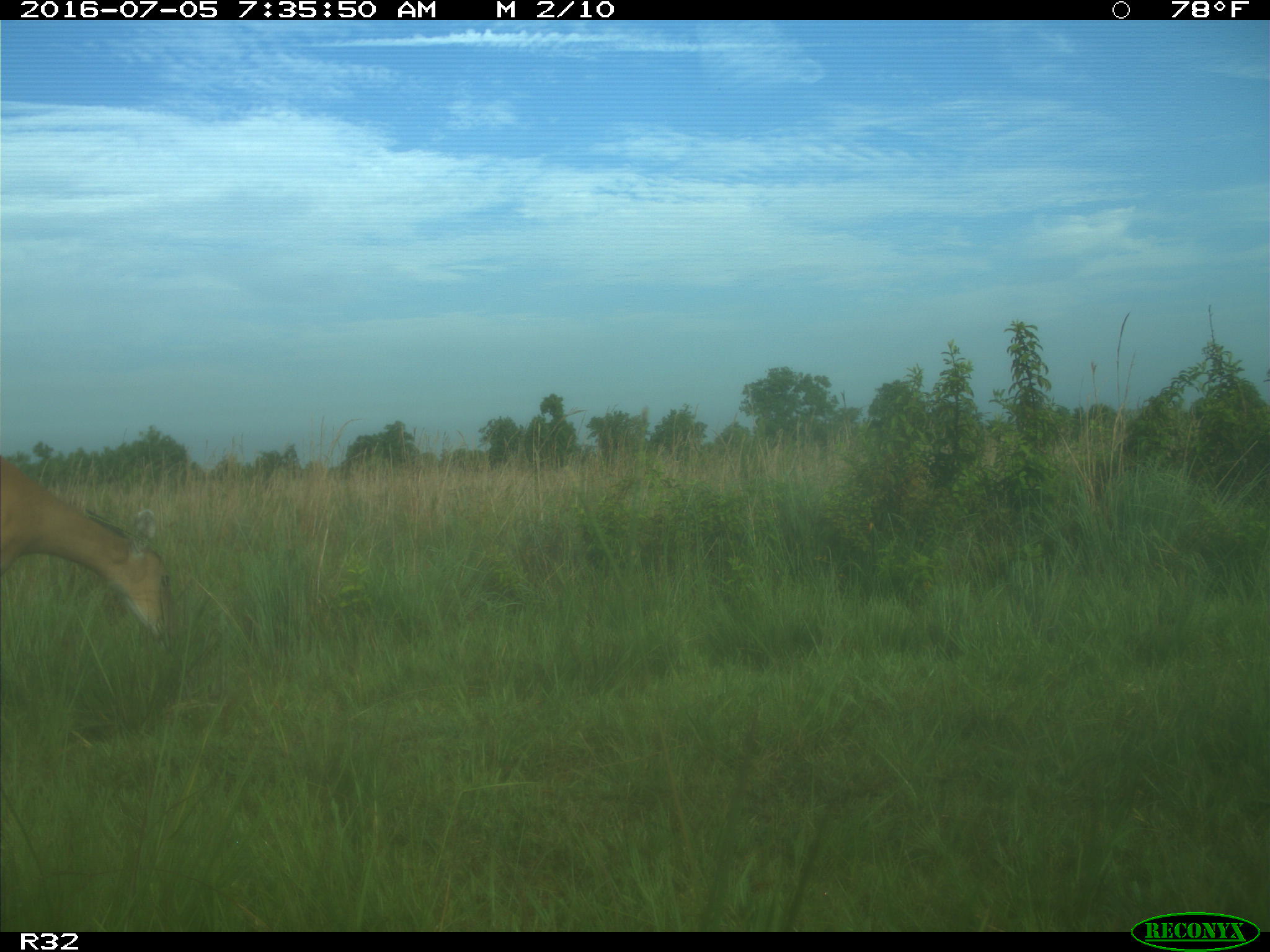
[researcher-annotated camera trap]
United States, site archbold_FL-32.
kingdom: Animalia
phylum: Chordata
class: Mammalia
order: Artiodactyla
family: Cervidae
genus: Odocoileus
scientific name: Odocoileus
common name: deer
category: unidentified deer